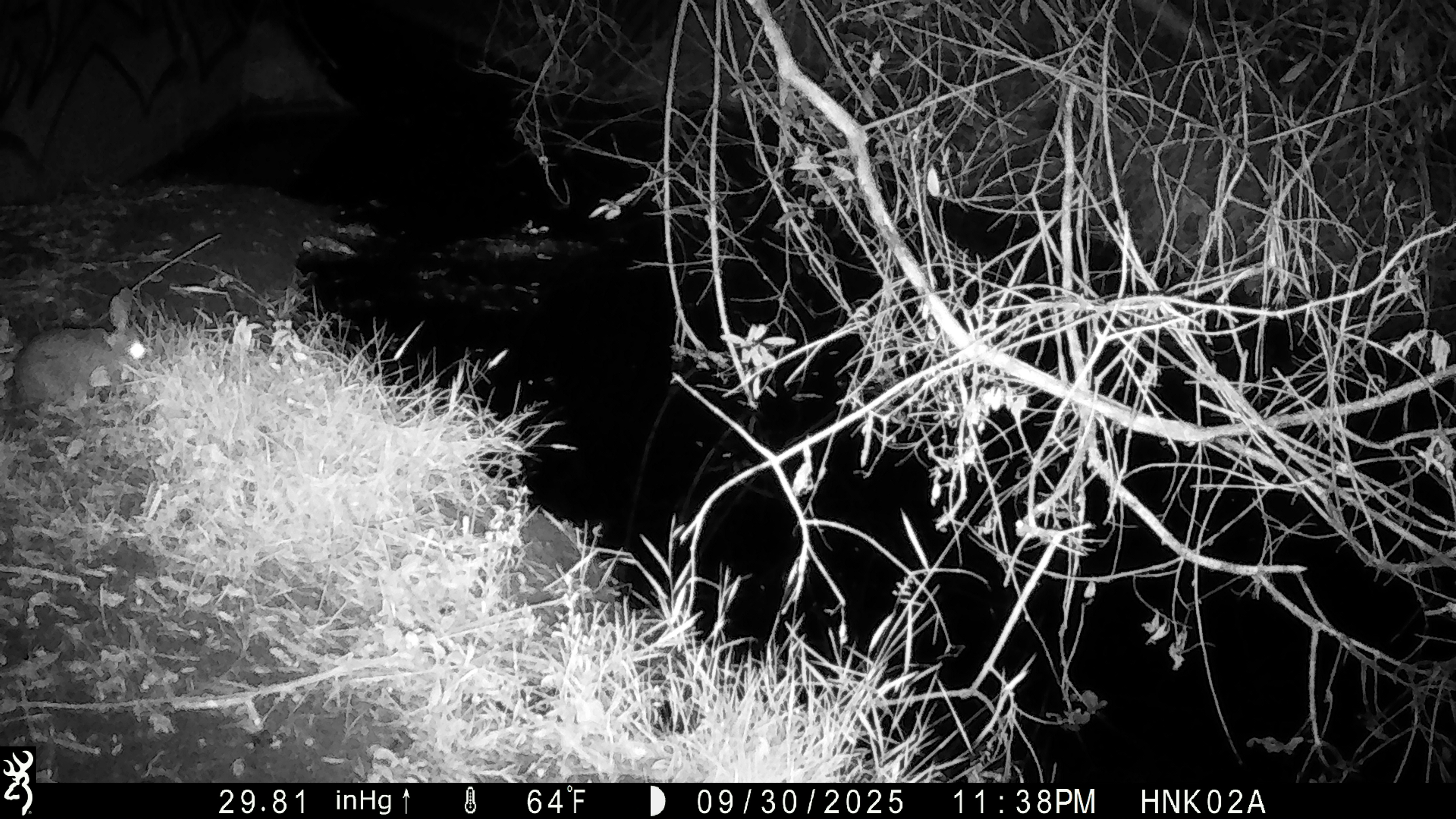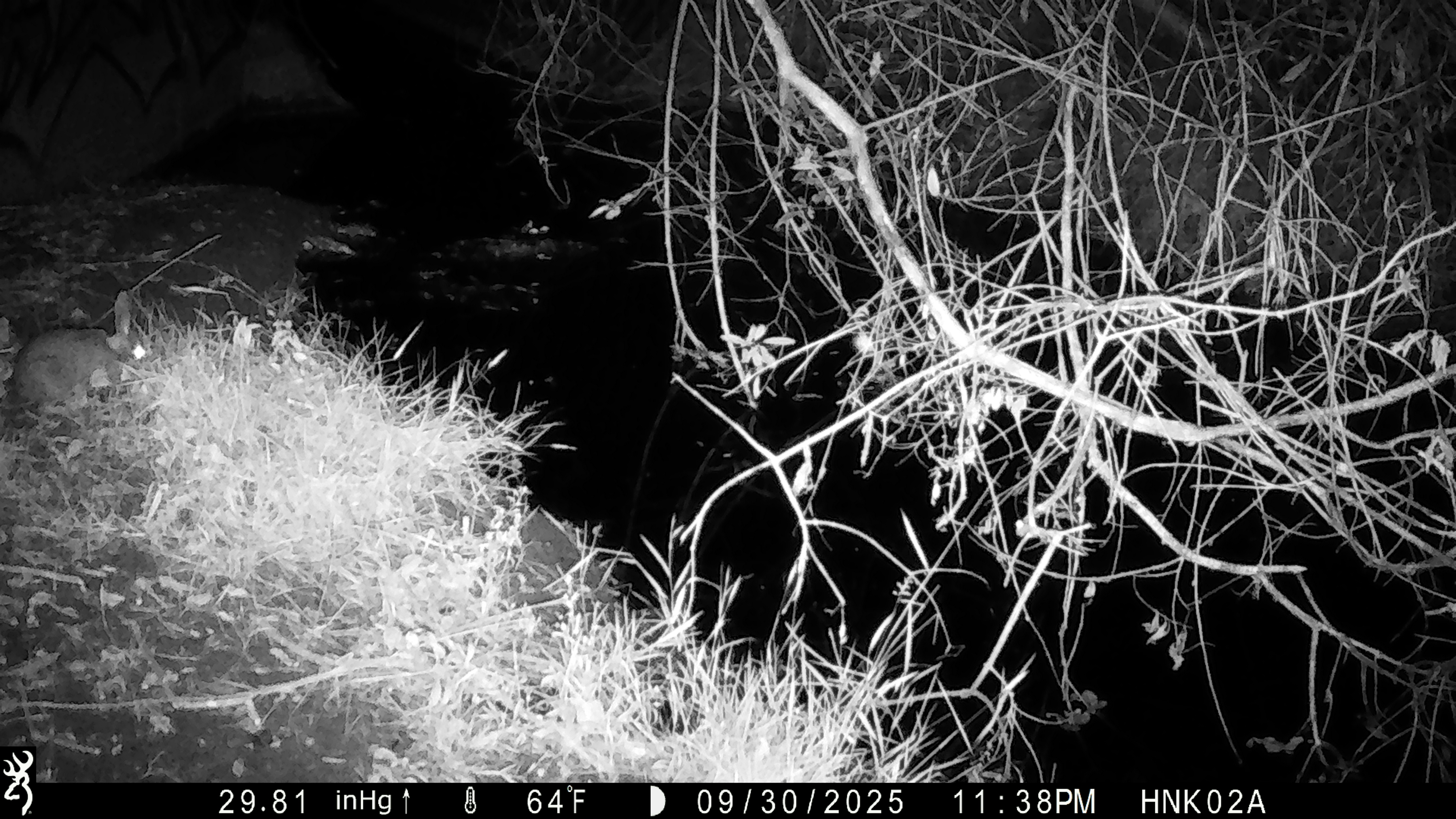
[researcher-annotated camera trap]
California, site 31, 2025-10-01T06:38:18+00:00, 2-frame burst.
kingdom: Animalia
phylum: Chordata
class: Mammalia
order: Lagomorpha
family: Leporidae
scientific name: Leporidae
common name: rabbit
Rabbit (Leporidae).